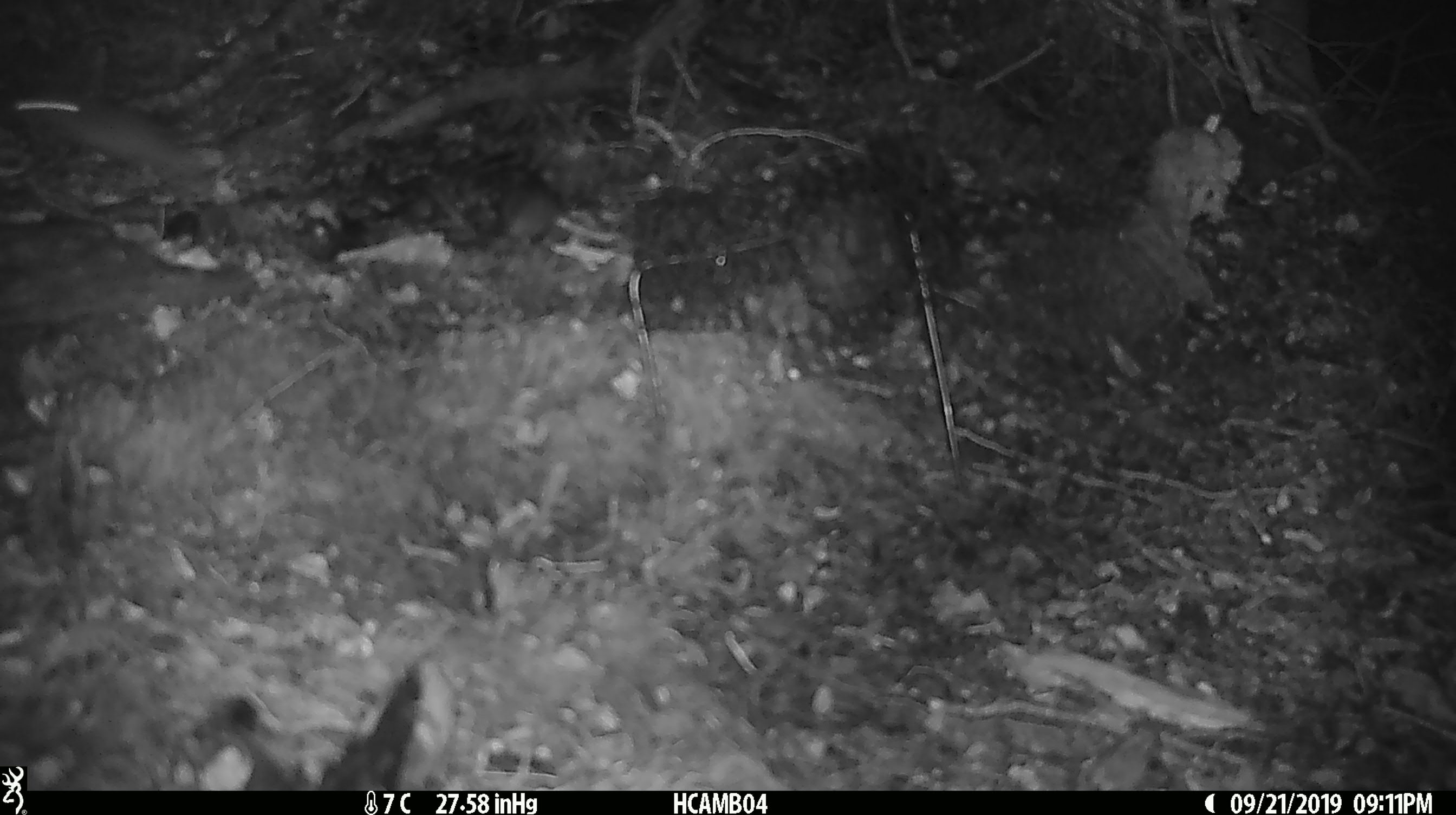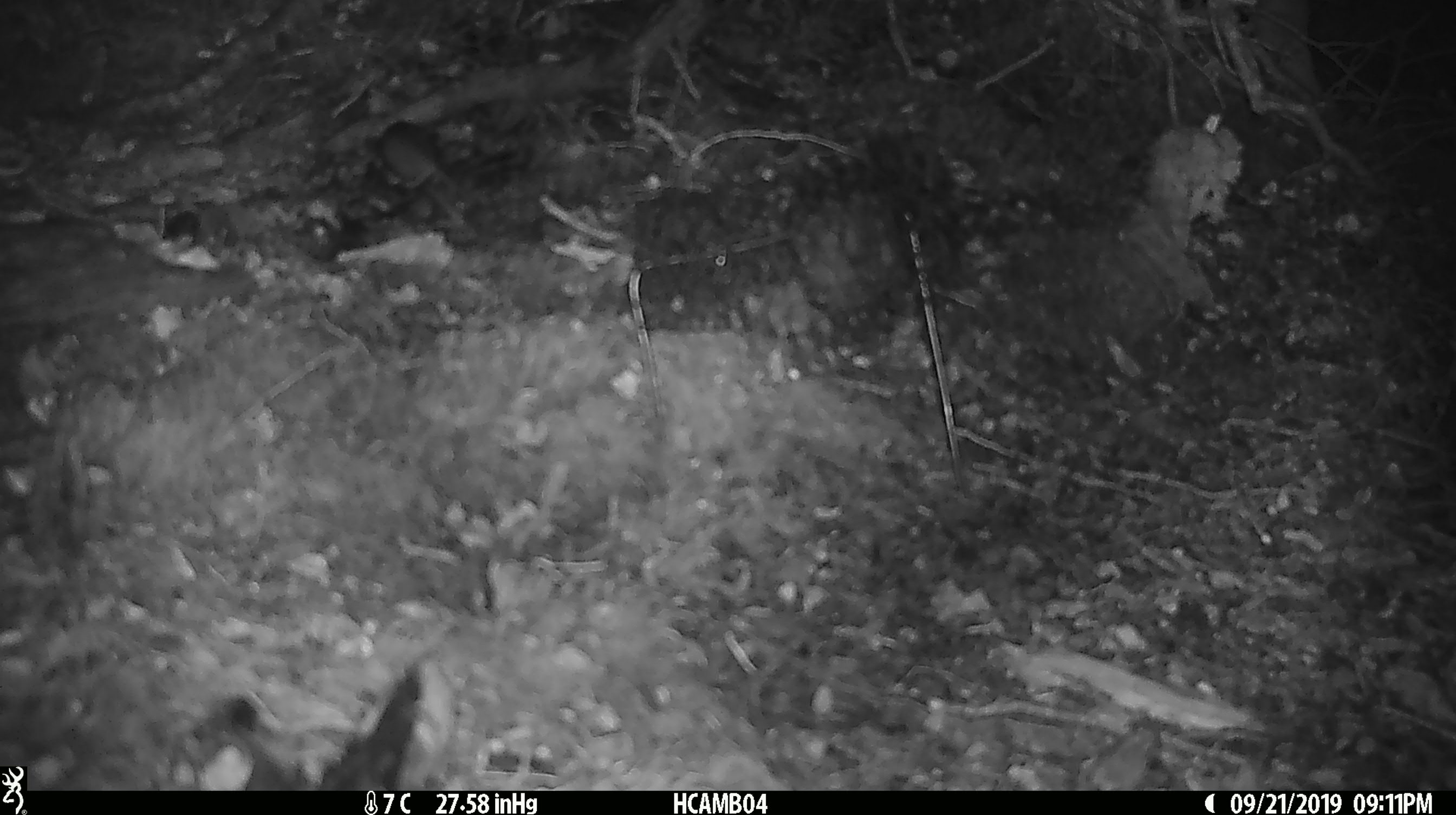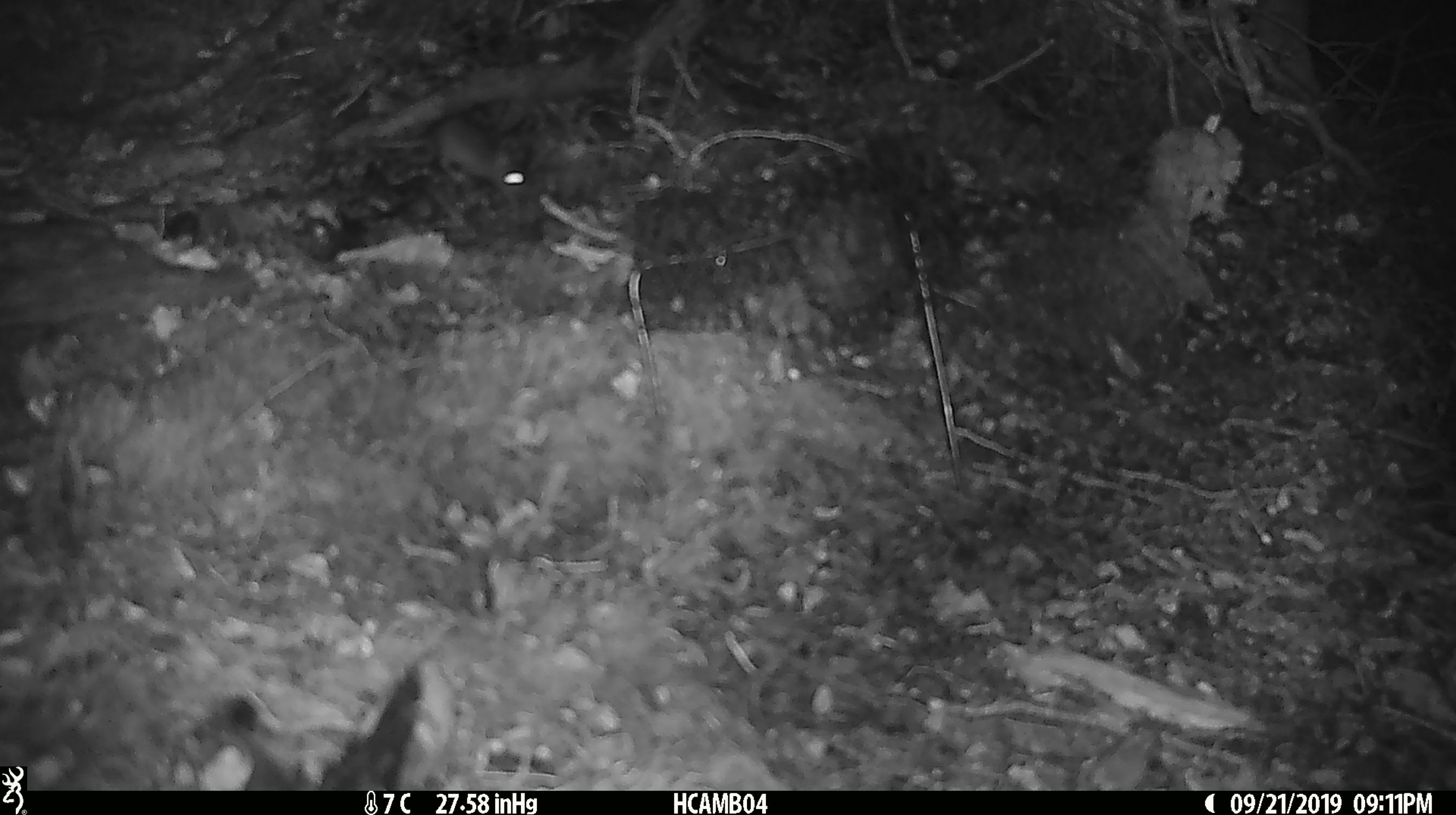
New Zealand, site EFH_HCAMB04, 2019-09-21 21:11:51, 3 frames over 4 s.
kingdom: Animalia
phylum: Chordata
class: Mammalia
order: Rodentia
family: Muridae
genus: Mus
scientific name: Mus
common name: mouse